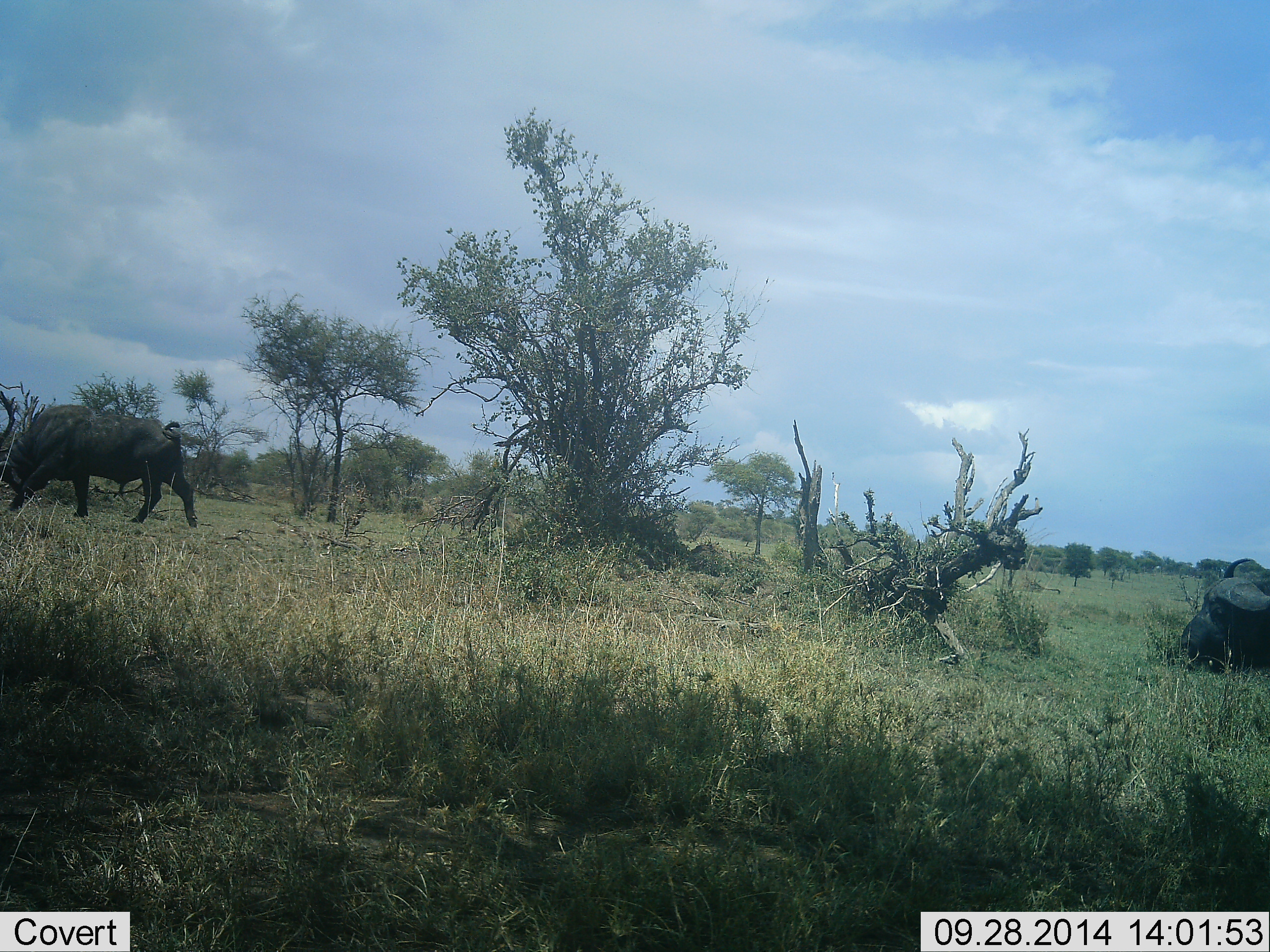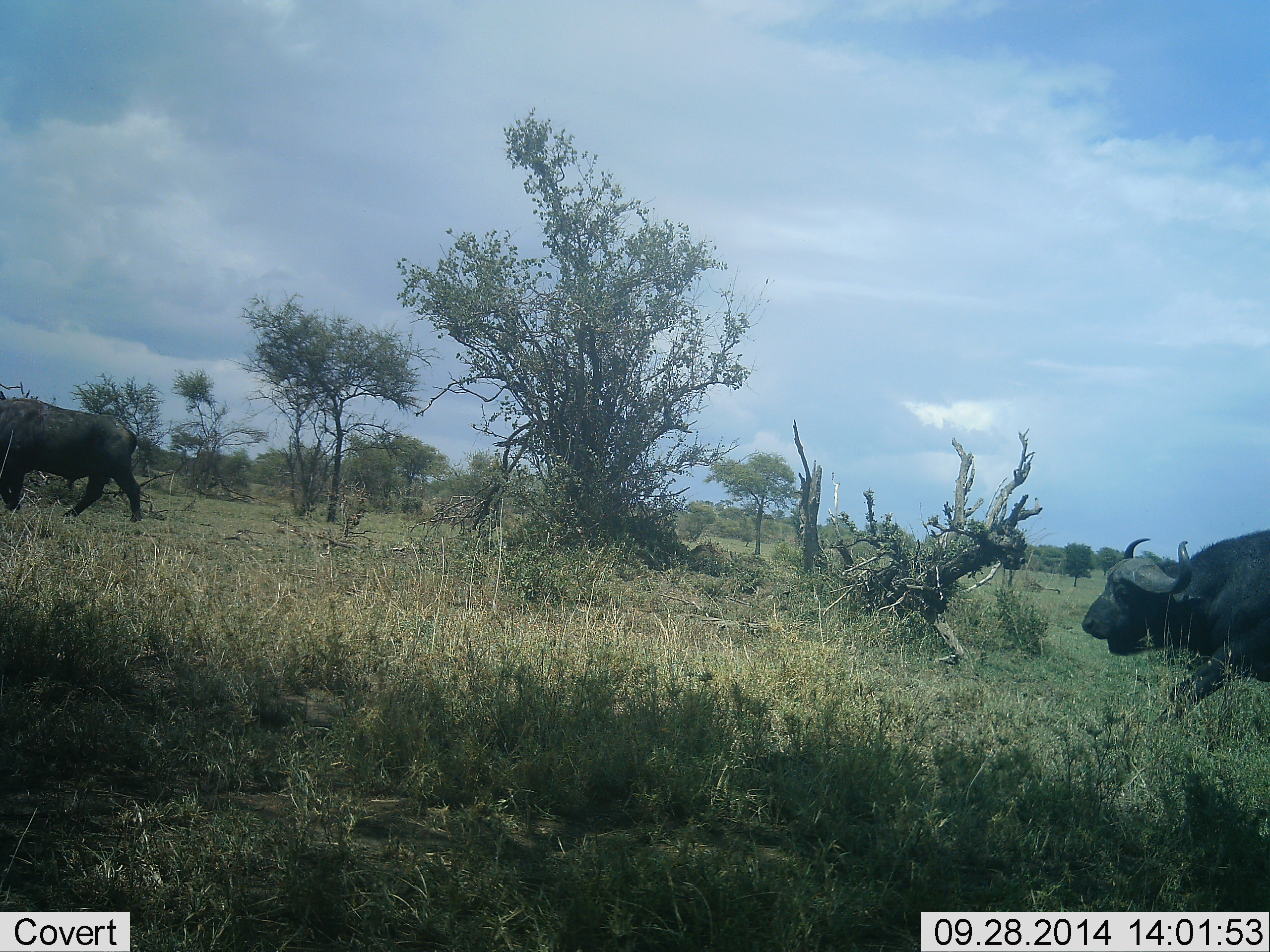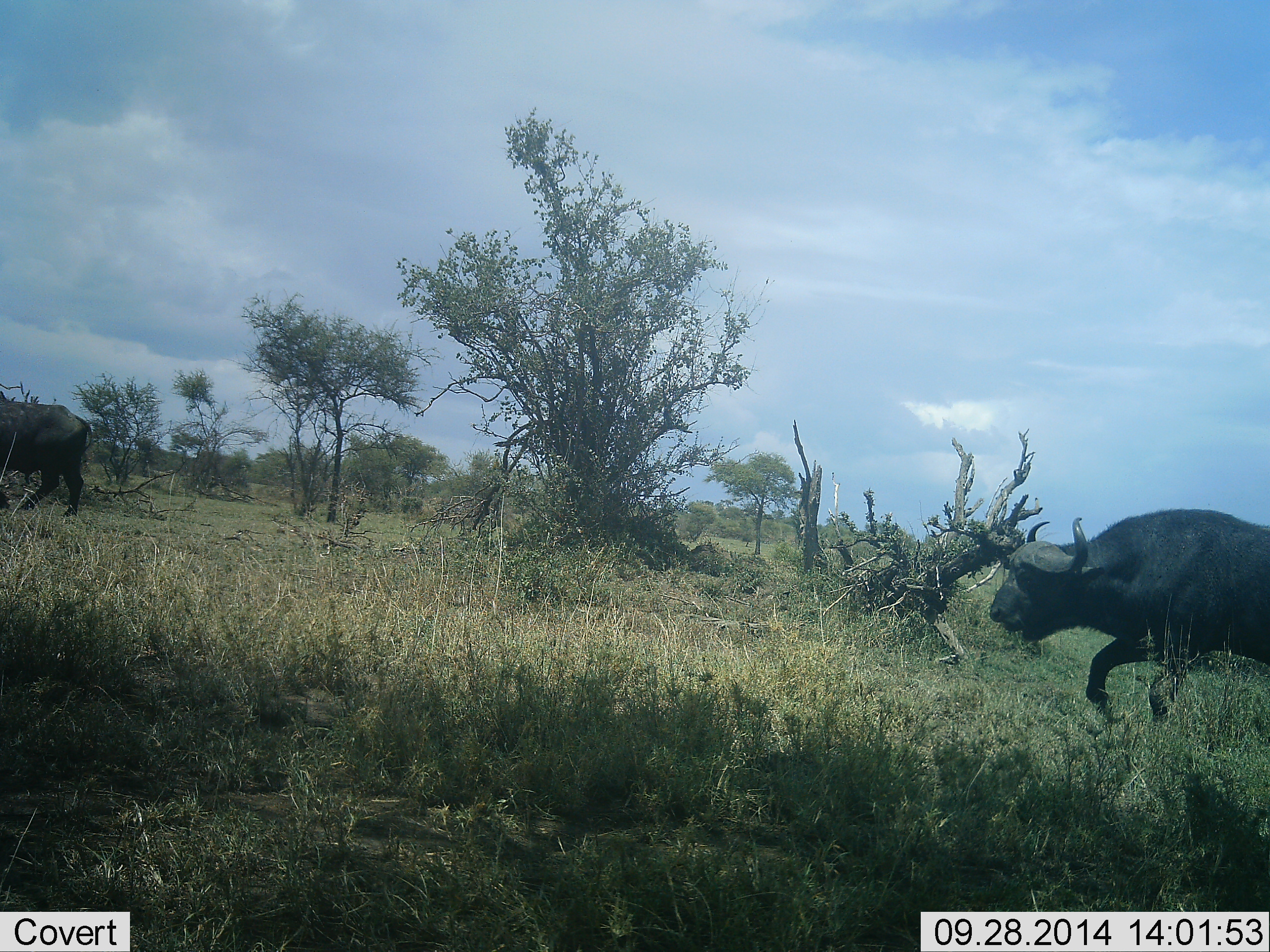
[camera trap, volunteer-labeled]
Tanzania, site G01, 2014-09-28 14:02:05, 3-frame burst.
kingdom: Animalia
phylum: Chordata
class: Mammalia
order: Artiodactyla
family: Bovidae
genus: Syncerus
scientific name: Syncerus caffer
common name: cape buffalo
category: buffalo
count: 2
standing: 0%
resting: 0%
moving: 100%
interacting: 0%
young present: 0%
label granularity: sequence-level